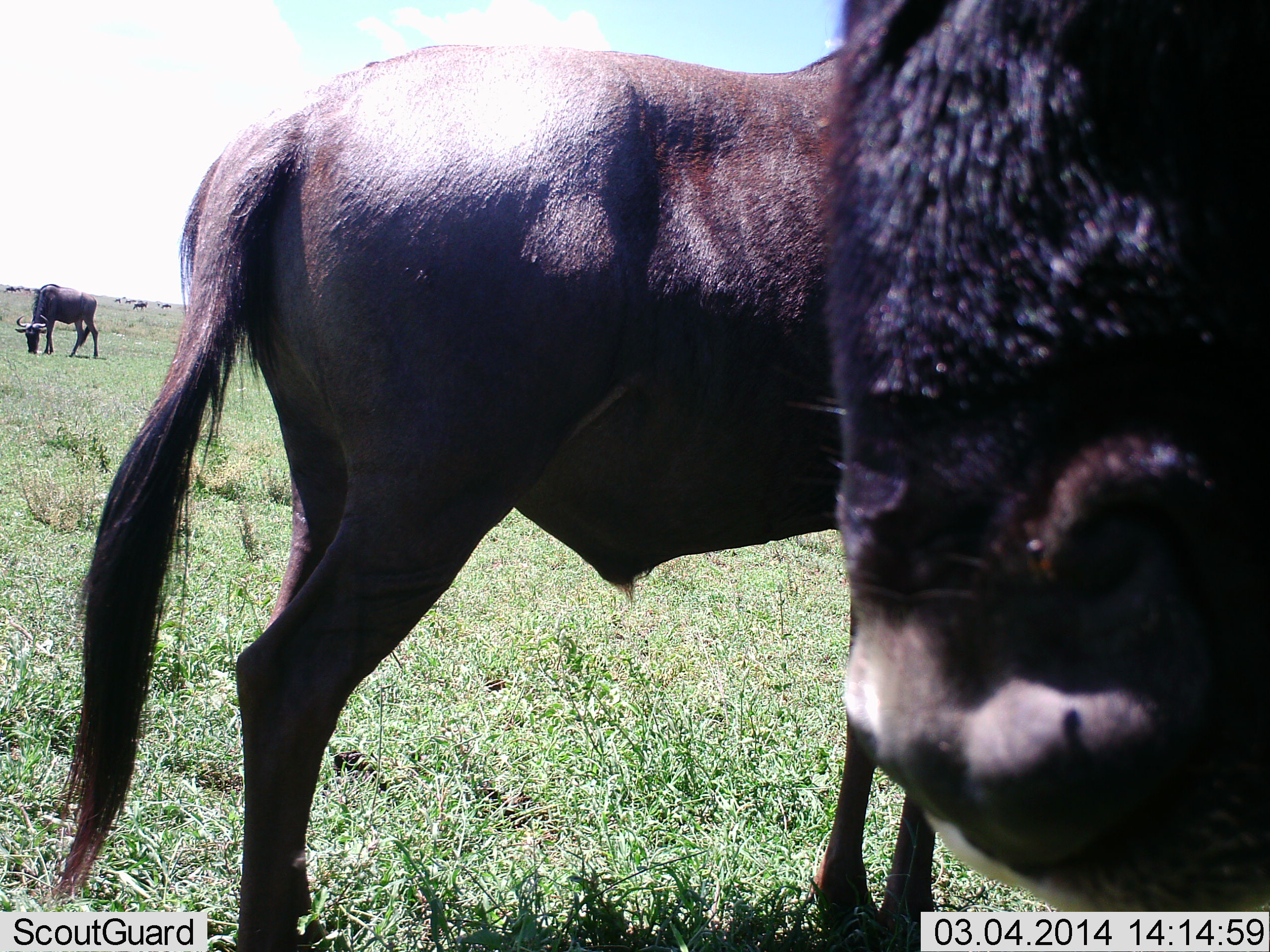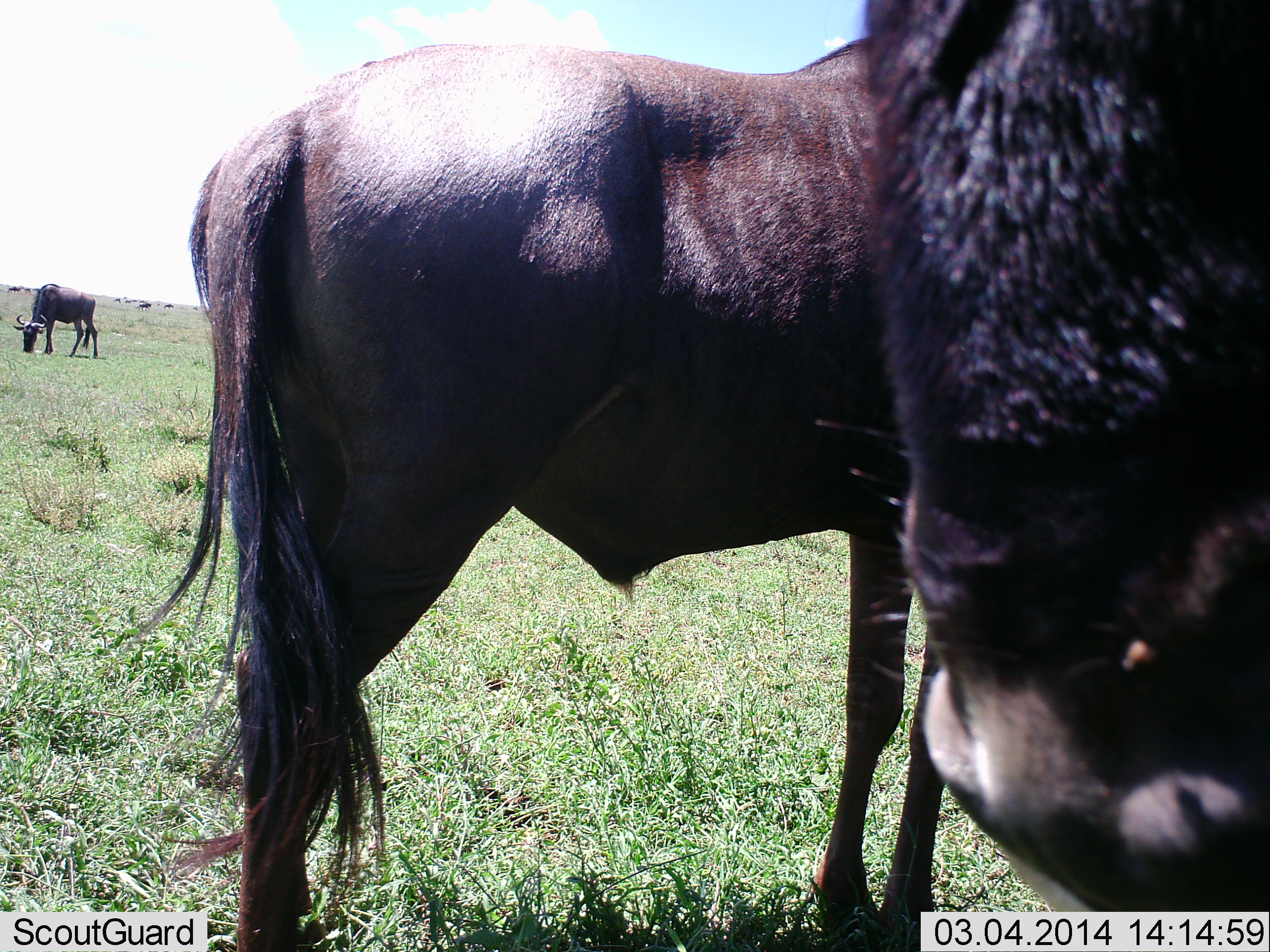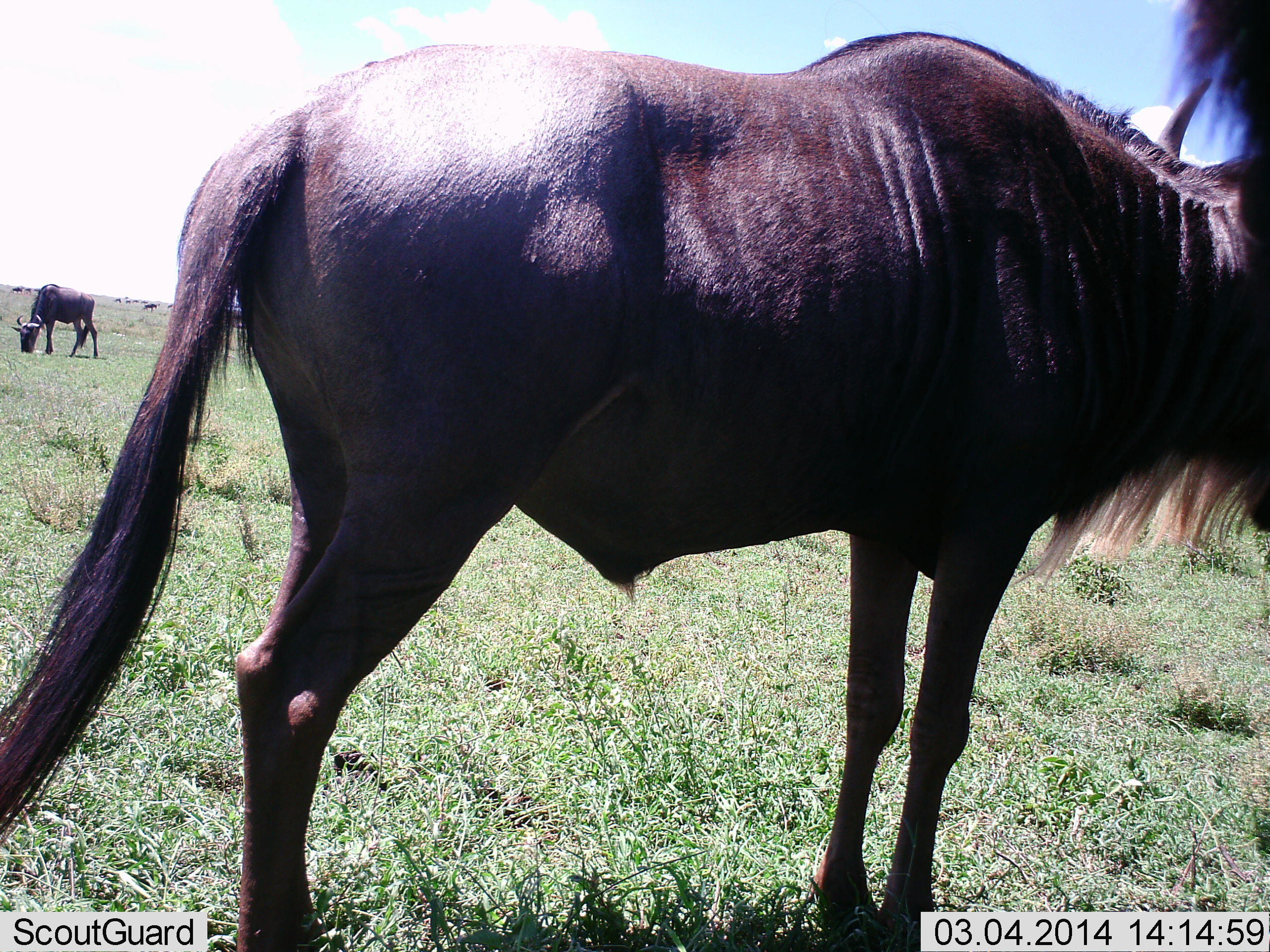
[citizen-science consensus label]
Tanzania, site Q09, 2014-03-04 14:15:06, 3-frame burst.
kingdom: Animalia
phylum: Chordata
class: Mammalia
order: Artiodactyla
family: Bovidae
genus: Connochaetes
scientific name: Connochaetes taurinus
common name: blue wildebeest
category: wildebeest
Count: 3.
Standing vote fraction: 85%.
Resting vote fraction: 9%.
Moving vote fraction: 21%.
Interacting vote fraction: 3%.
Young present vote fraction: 0%.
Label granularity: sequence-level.